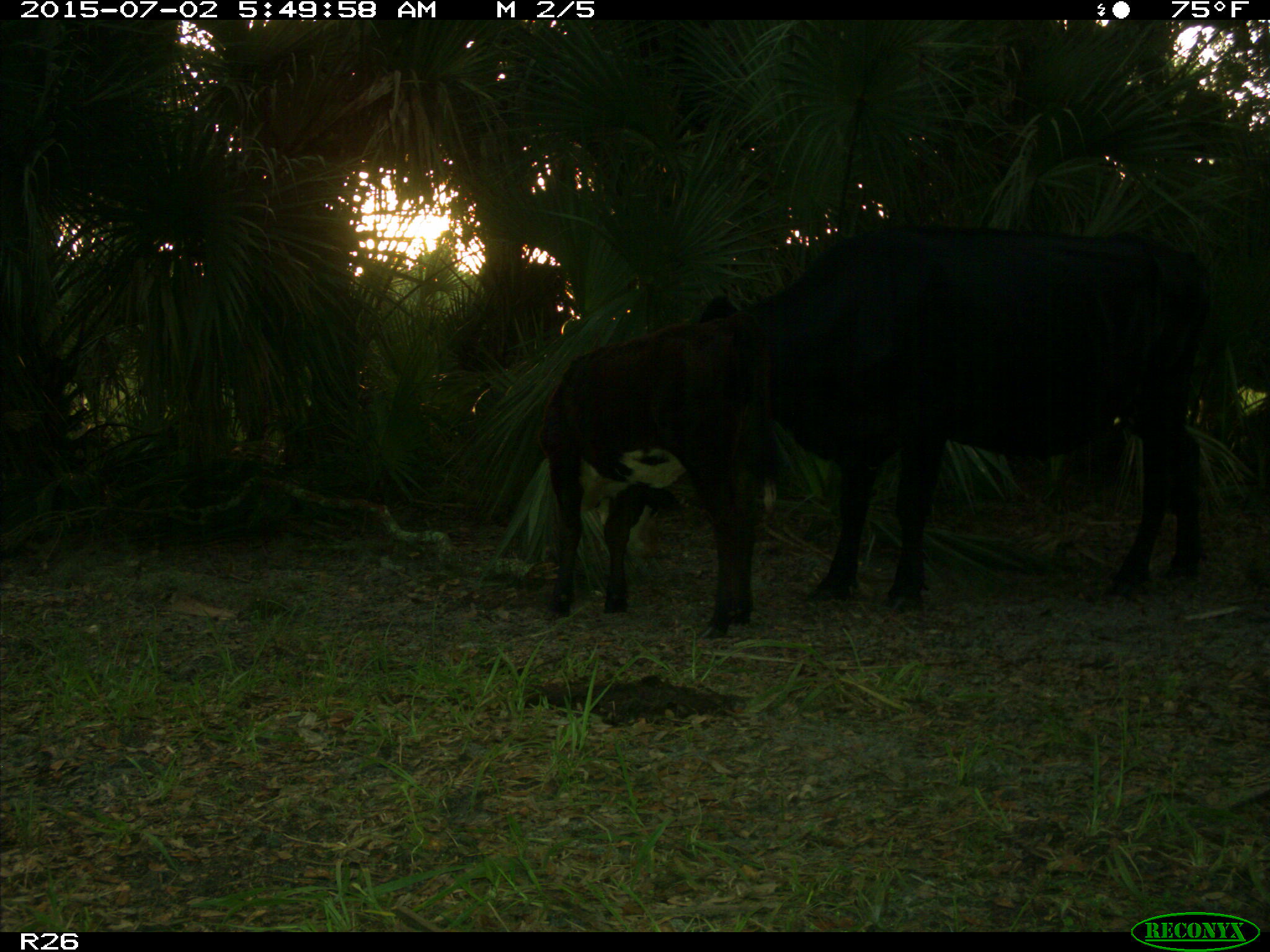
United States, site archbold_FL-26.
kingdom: Animalia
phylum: Chordata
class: Mammalia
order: Artiodactyla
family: Bovidae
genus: Bos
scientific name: Bos taurus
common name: domestic cow